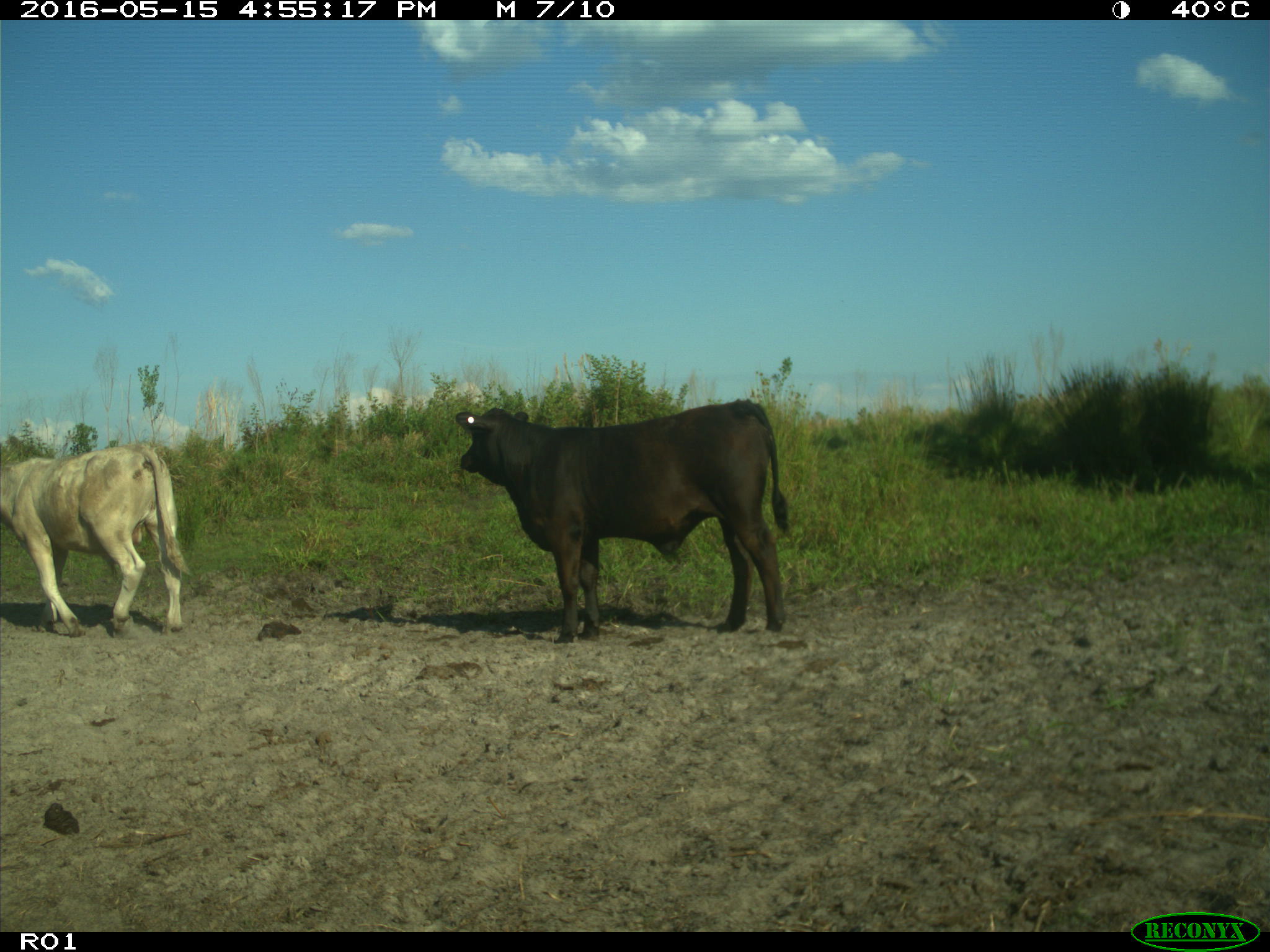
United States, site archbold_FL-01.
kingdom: Animalia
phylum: Chordata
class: Mammalia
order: Artiodactyla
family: Bovidae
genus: Bos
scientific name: Bos taurus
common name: domestic cow